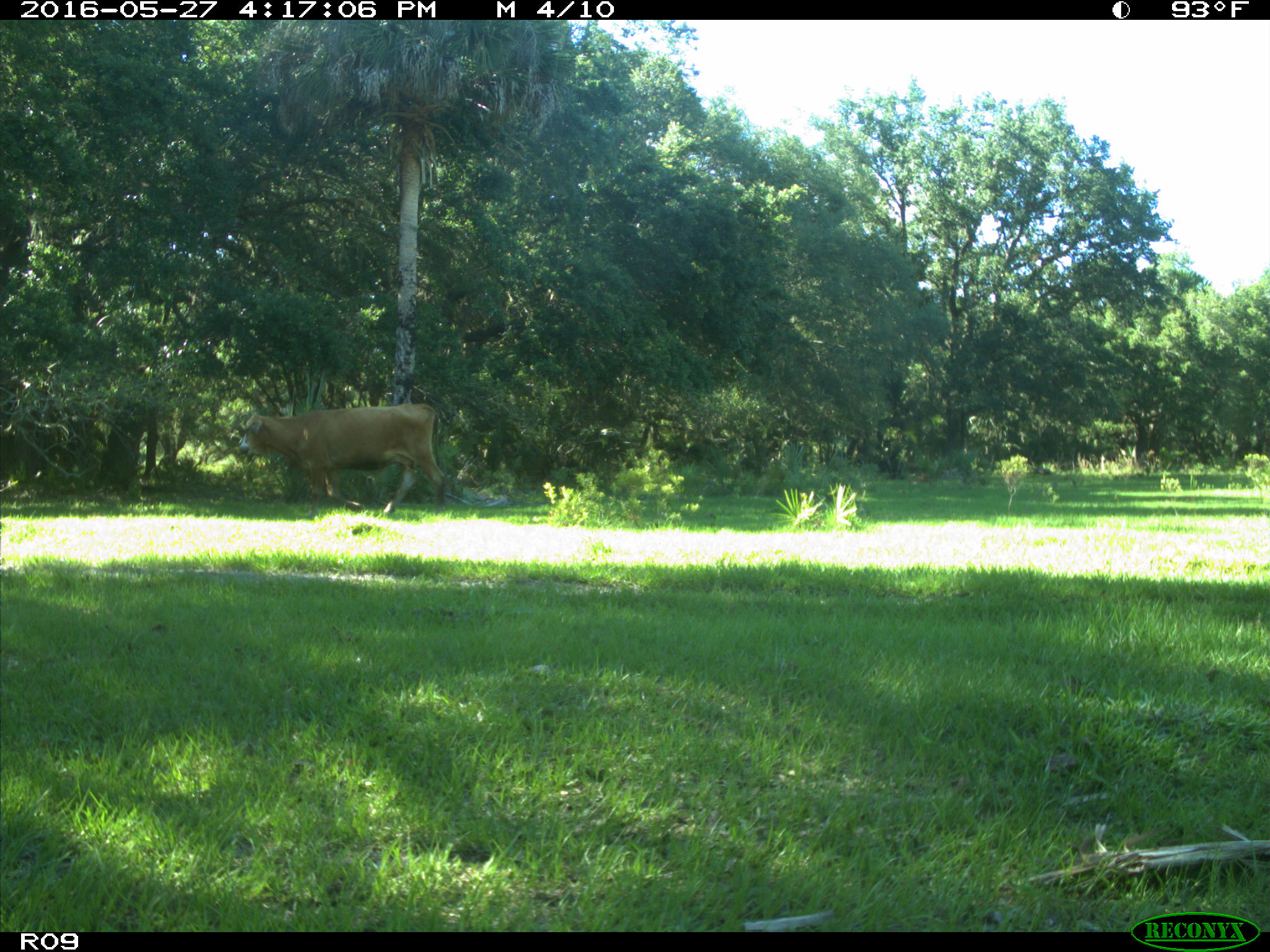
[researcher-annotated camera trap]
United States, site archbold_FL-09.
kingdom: Animalia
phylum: Chordata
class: Mammalia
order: Artiodactyla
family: Bovidae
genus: Bos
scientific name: Bos taurus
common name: domestic cow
Bos taurus (domestic cow).